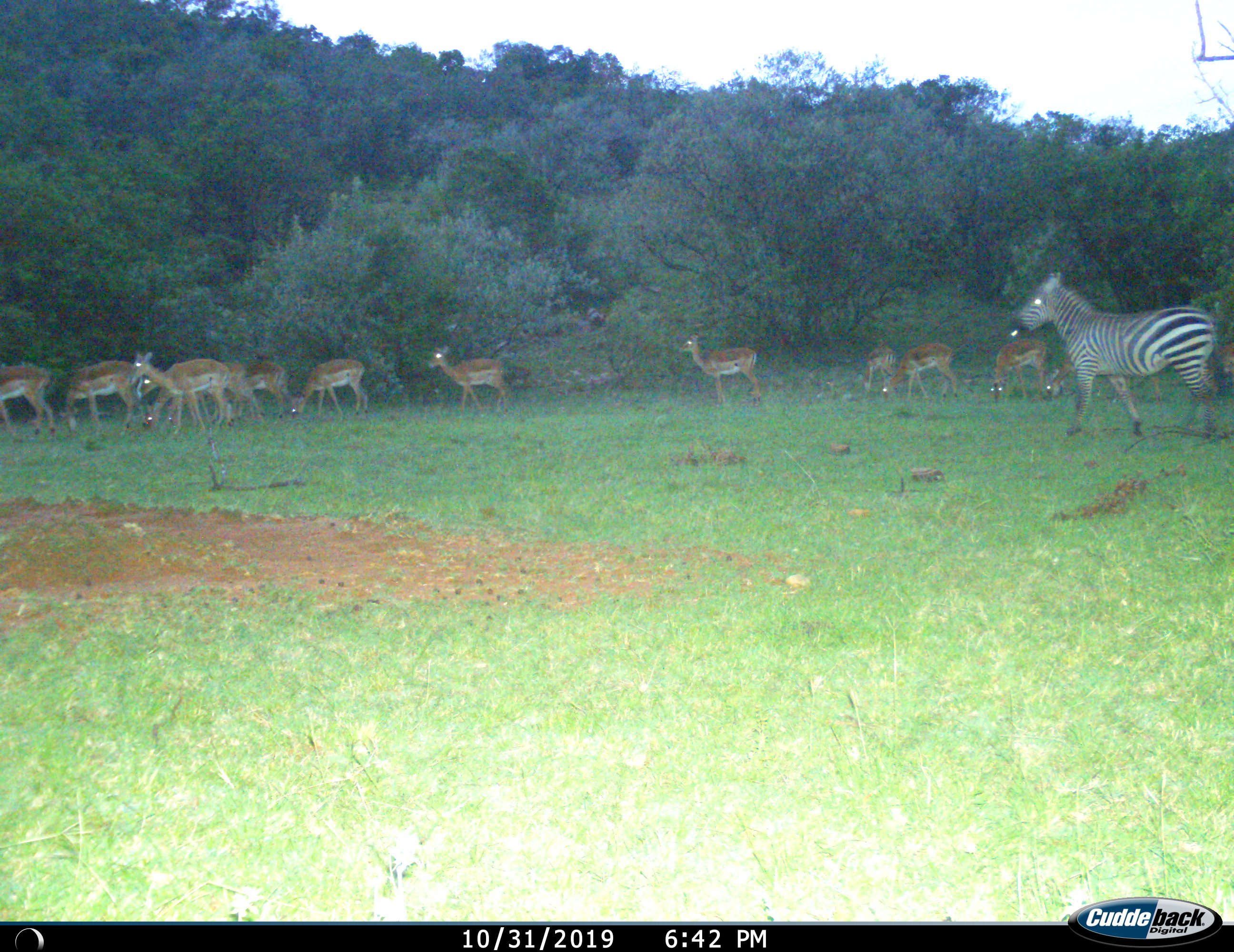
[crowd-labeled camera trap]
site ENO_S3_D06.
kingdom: Animalia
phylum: Chordata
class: Mammalia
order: Artiodactyla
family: Bovidae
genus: Aepyceros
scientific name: Aepyceros melampus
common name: impala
Impala (Aepyceros melampus), count 11-50. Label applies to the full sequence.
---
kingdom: Animalia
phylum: Chordata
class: Mammalia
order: Perissodactyla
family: Equidae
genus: Equus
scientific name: Equus quagga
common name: plains zebra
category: zebraplains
Zebraplains (plains zebra) (Equus quagga), count 1. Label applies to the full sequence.